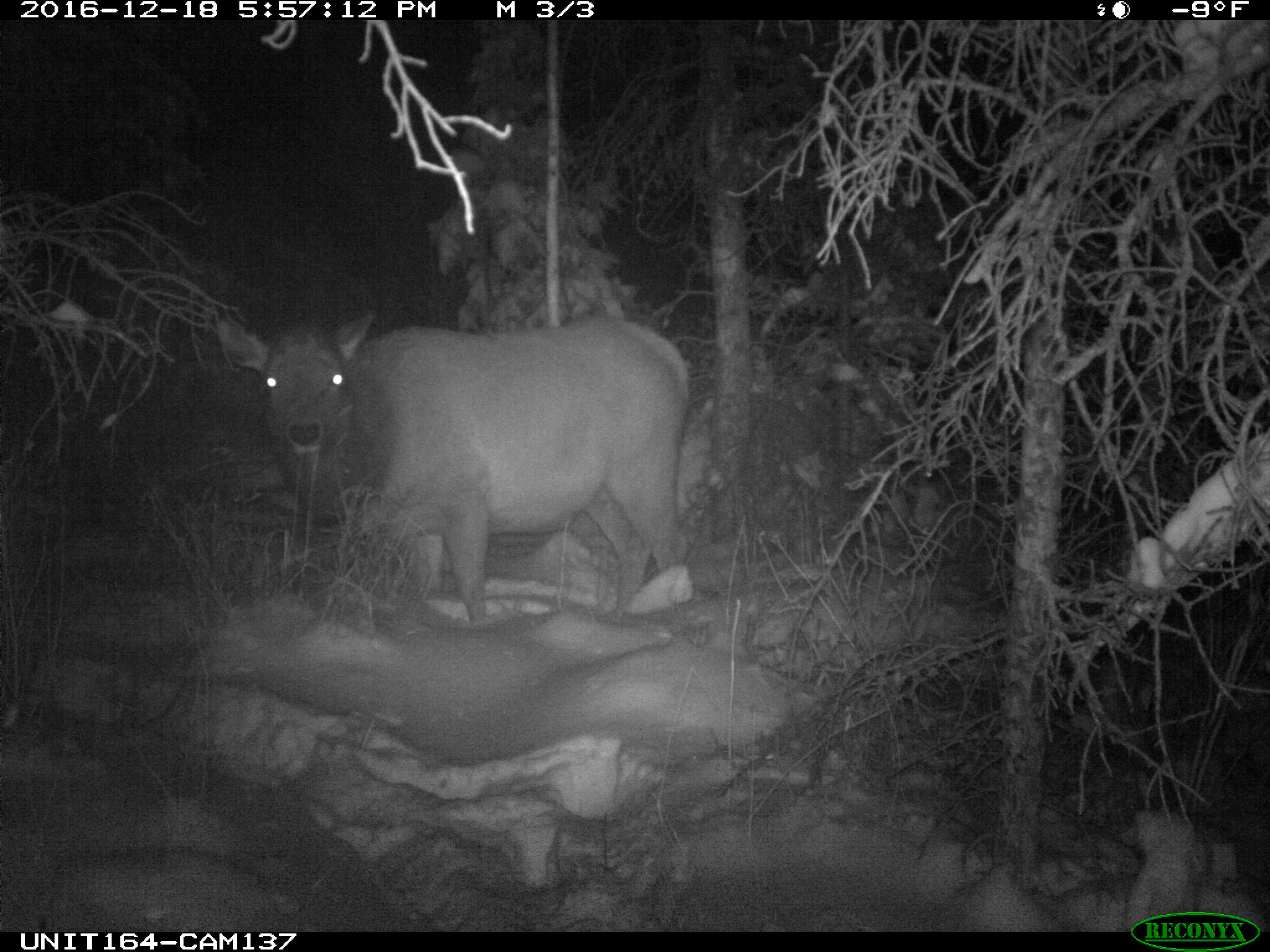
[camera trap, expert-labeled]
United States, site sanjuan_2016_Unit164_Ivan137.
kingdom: Animalia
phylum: Chordata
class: Mammalia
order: Artiodactyla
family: Cervidae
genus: Cervus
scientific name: Cervus elaphus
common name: red deer